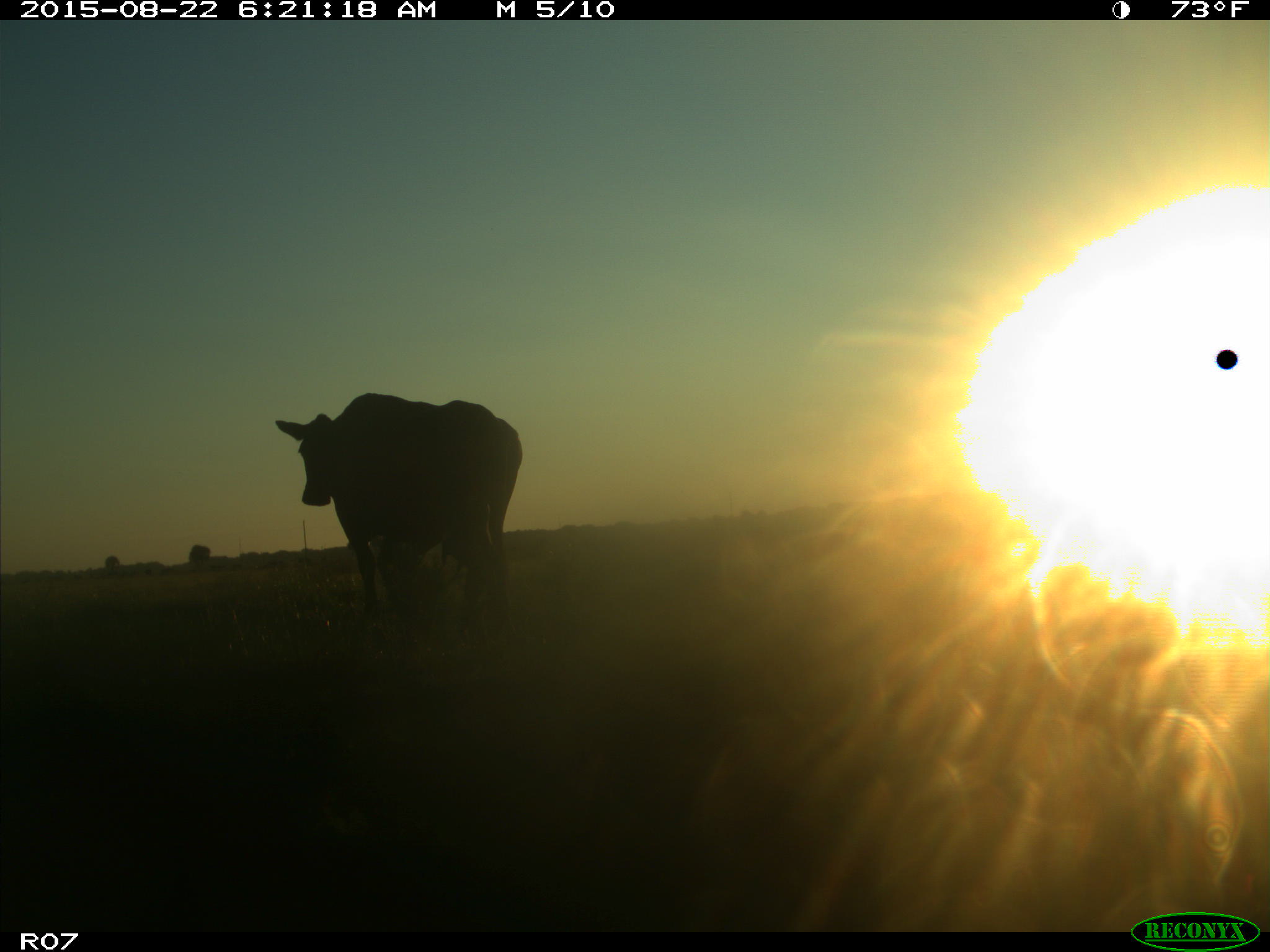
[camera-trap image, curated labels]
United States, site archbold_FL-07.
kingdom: Animalia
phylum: Chordata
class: Mammalia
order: Artiodactyla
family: Bovidae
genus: Bos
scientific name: Bos taurus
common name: domestic cow